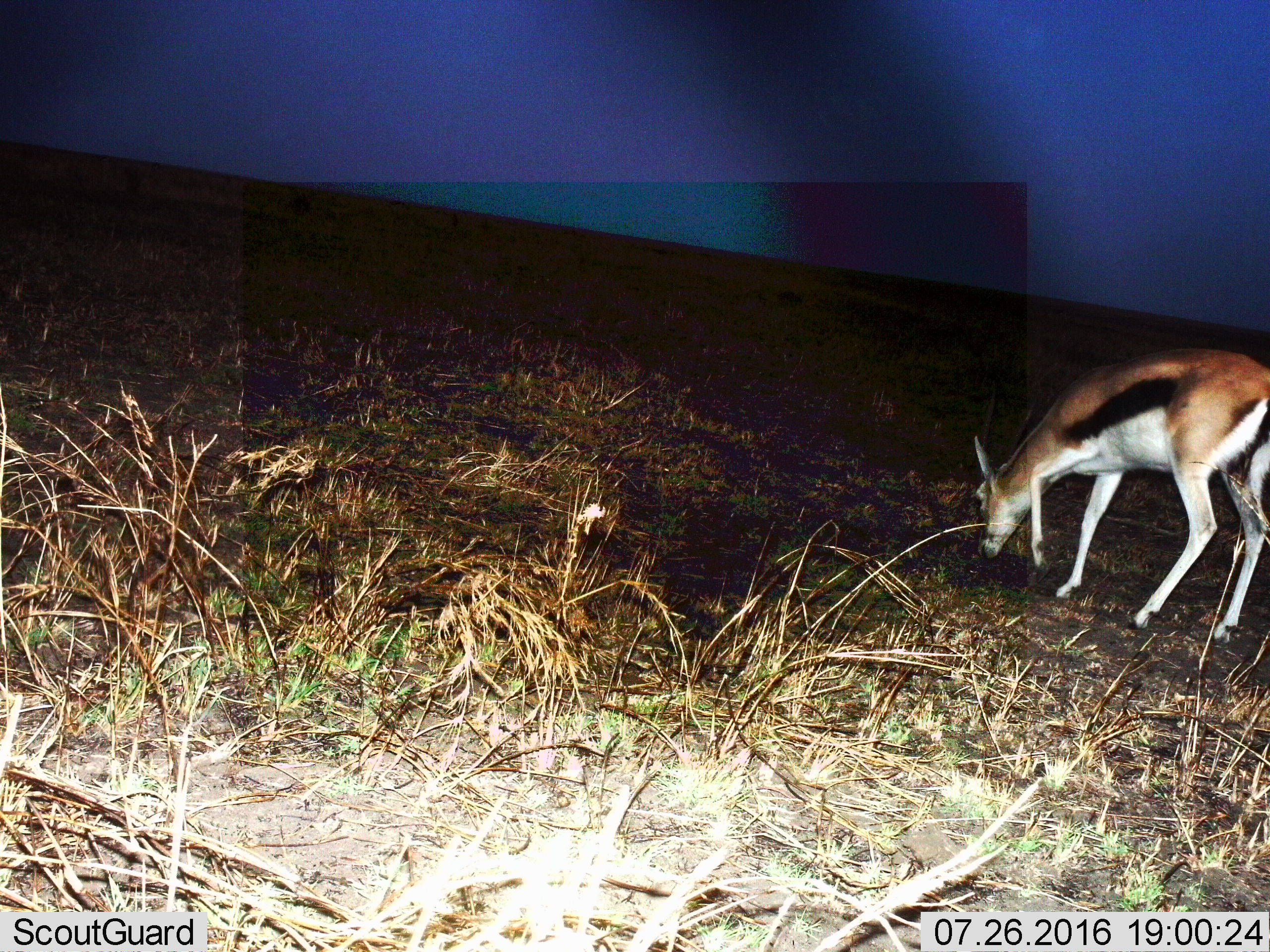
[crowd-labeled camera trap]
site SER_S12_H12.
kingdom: Animalia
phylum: Chordata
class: Mammalia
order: Artiodactyla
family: Bovidae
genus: Eudorcas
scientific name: Eudorcas thomsonii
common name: thomson's gazelle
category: gazellethomsons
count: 1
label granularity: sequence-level